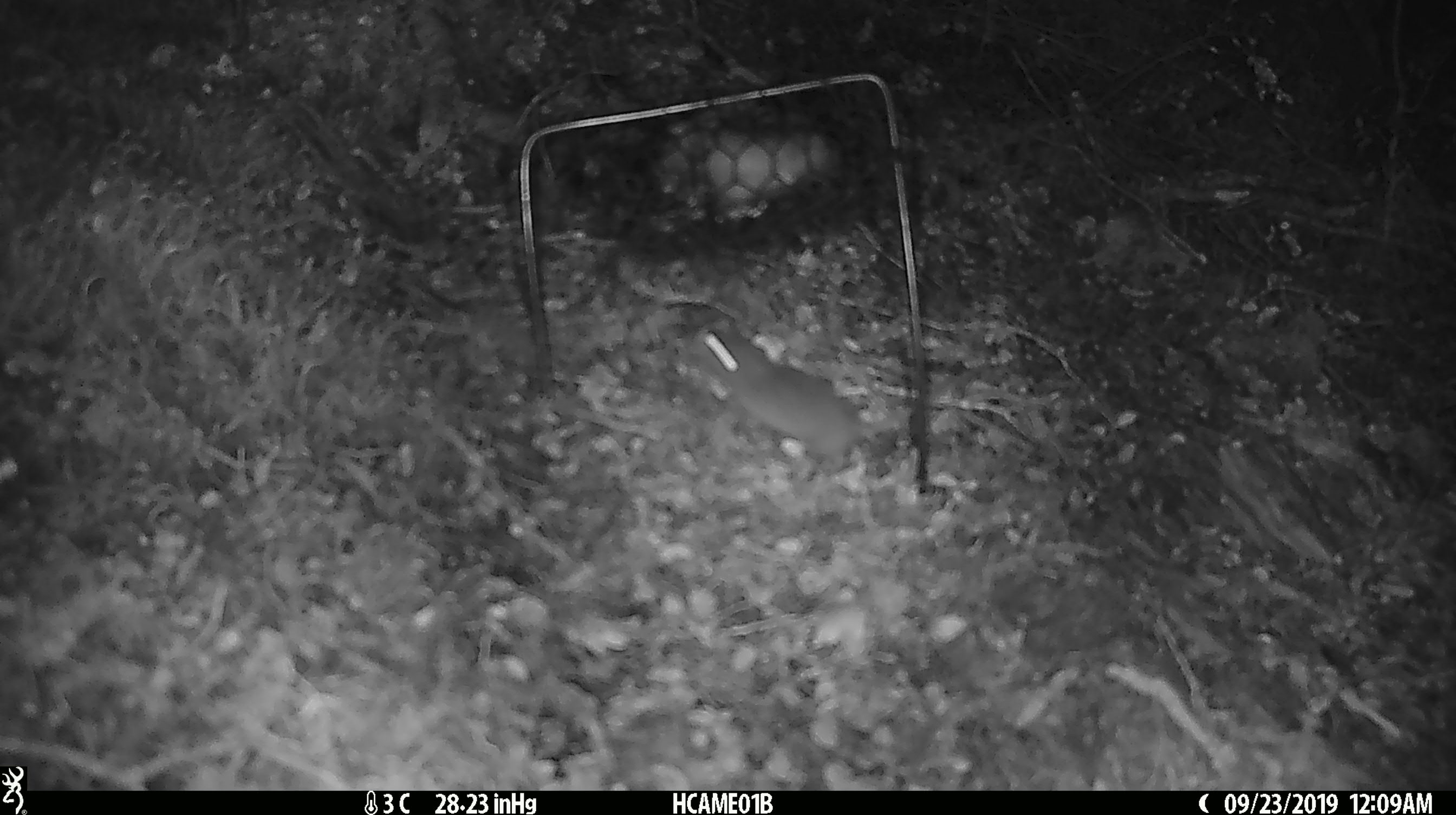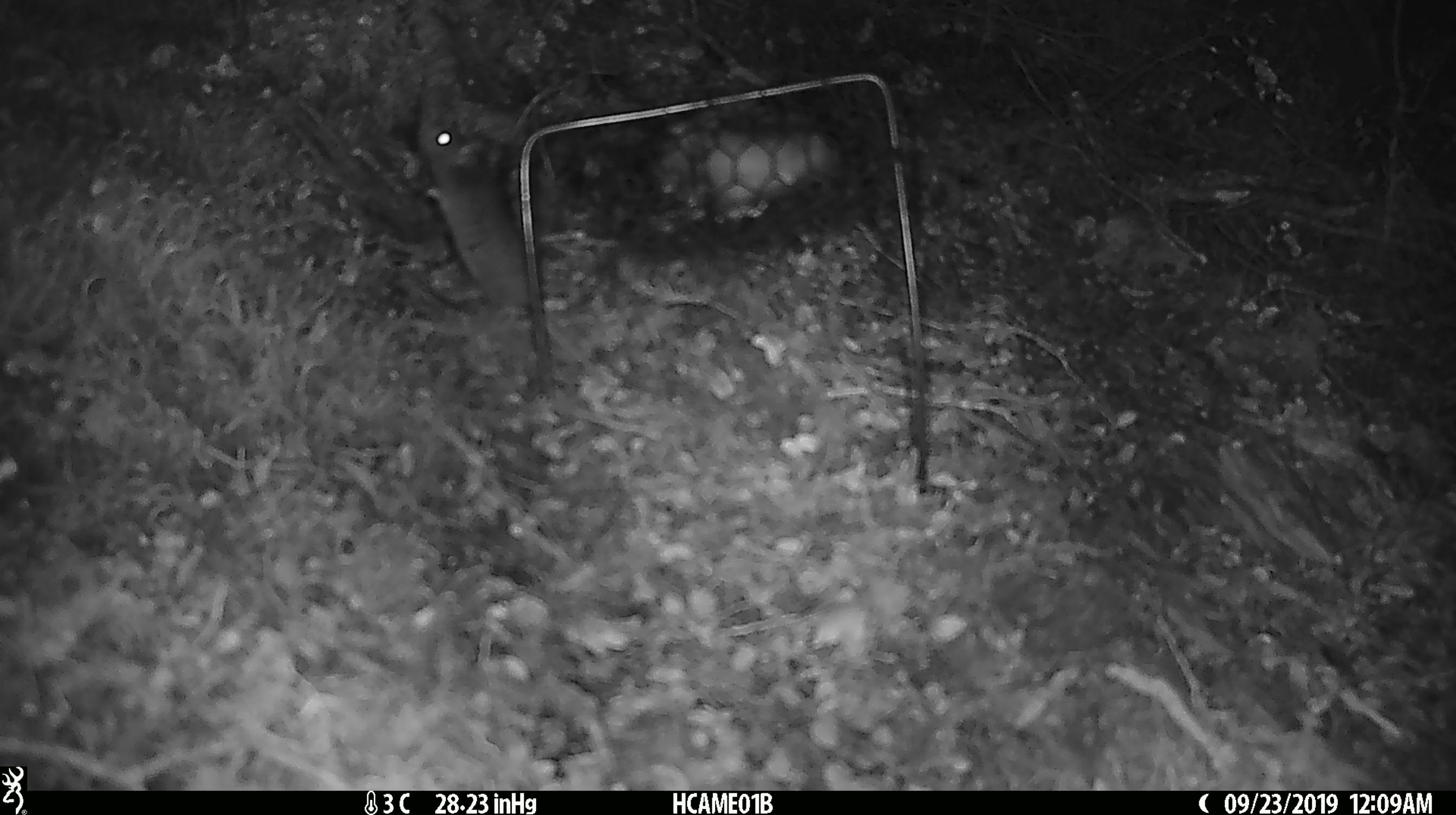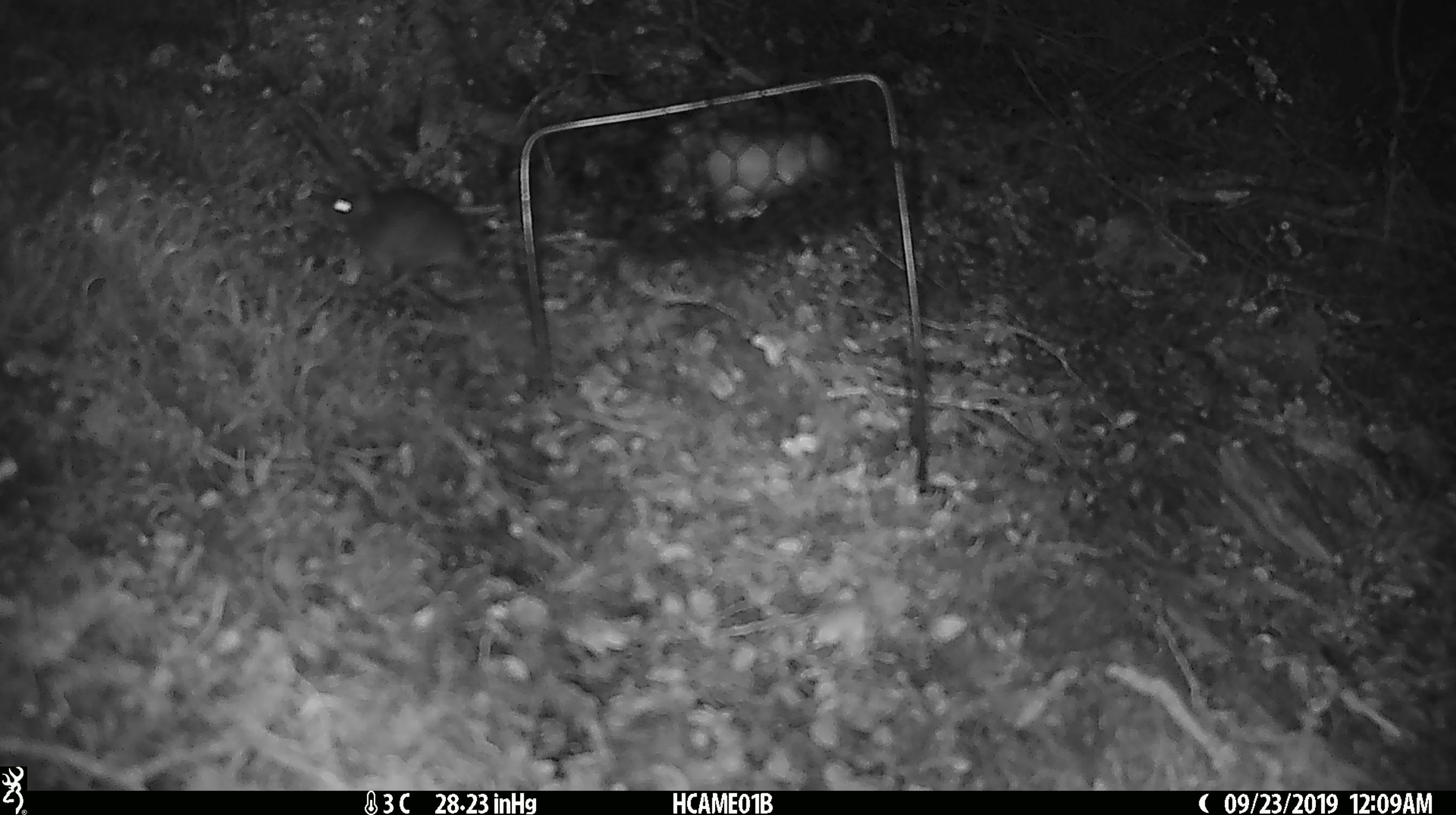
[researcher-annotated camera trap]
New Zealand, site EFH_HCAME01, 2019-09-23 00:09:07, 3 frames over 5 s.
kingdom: Animalia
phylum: Chordata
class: Mammalia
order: Rodentia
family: Muridae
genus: Mus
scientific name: Mus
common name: mouse